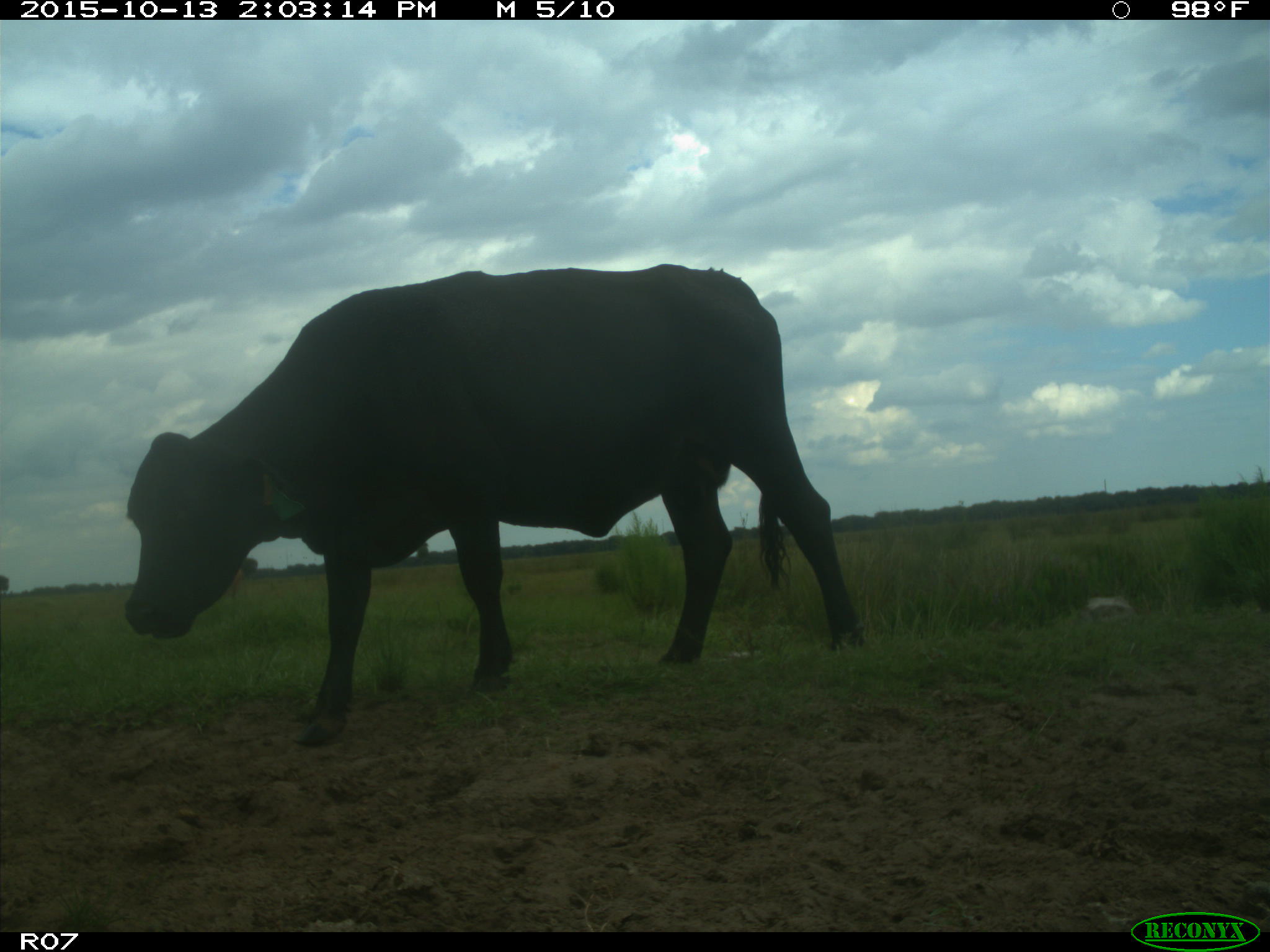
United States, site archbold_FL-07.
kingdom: Animalia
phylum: Chordata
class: Mammalia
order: Artiodactyla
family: Bovidae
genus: Bos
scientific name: Bos taurus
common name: domestic cow